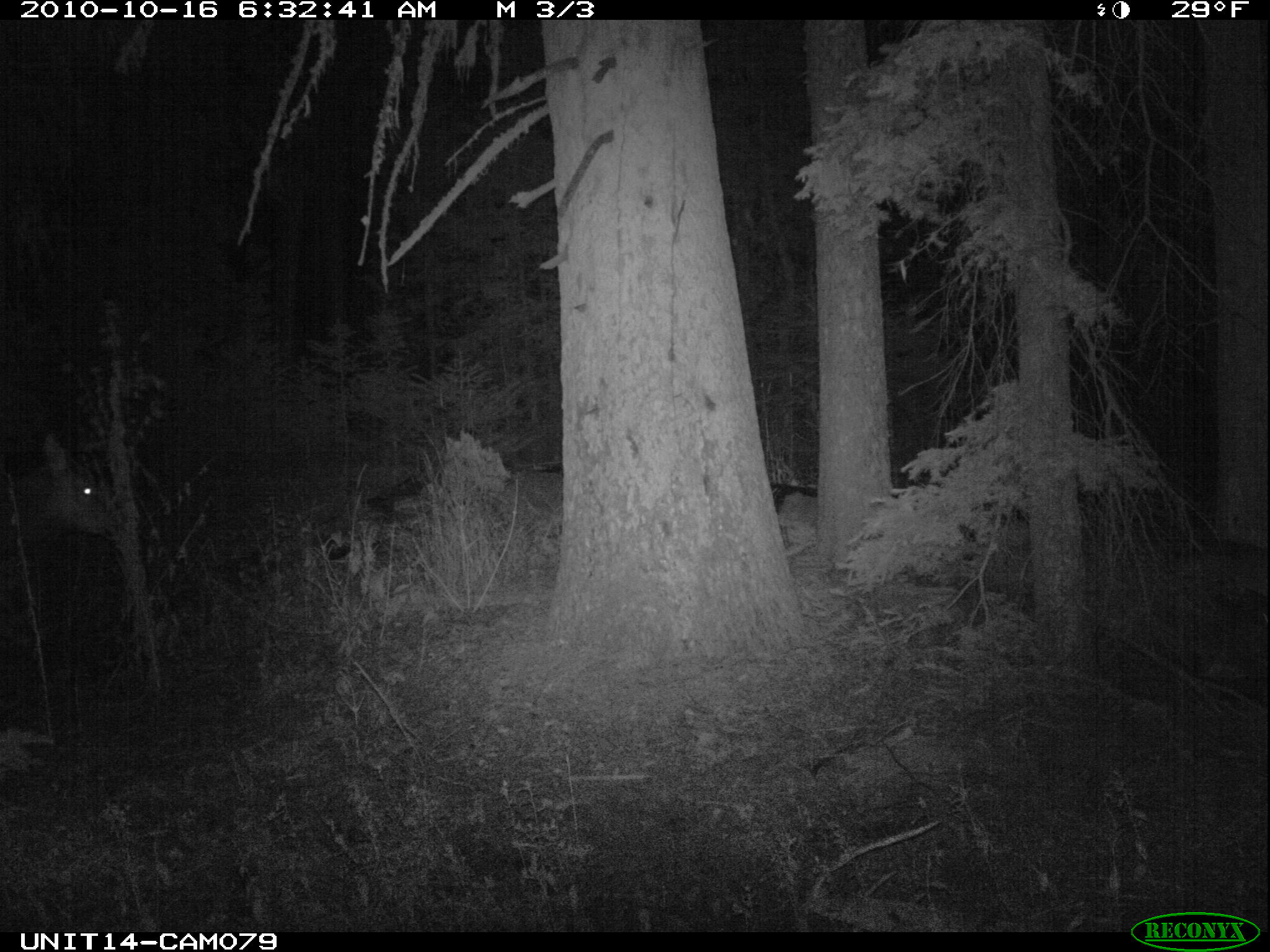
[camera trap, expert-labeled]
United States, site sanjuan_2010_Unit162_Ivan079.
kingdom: Animalia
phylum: Chordata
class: Mammalia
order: Artiodactyla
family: Cervidae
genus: Cervus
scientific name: Cervus elaphus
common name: red deer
Cervus elaphus (red deer).